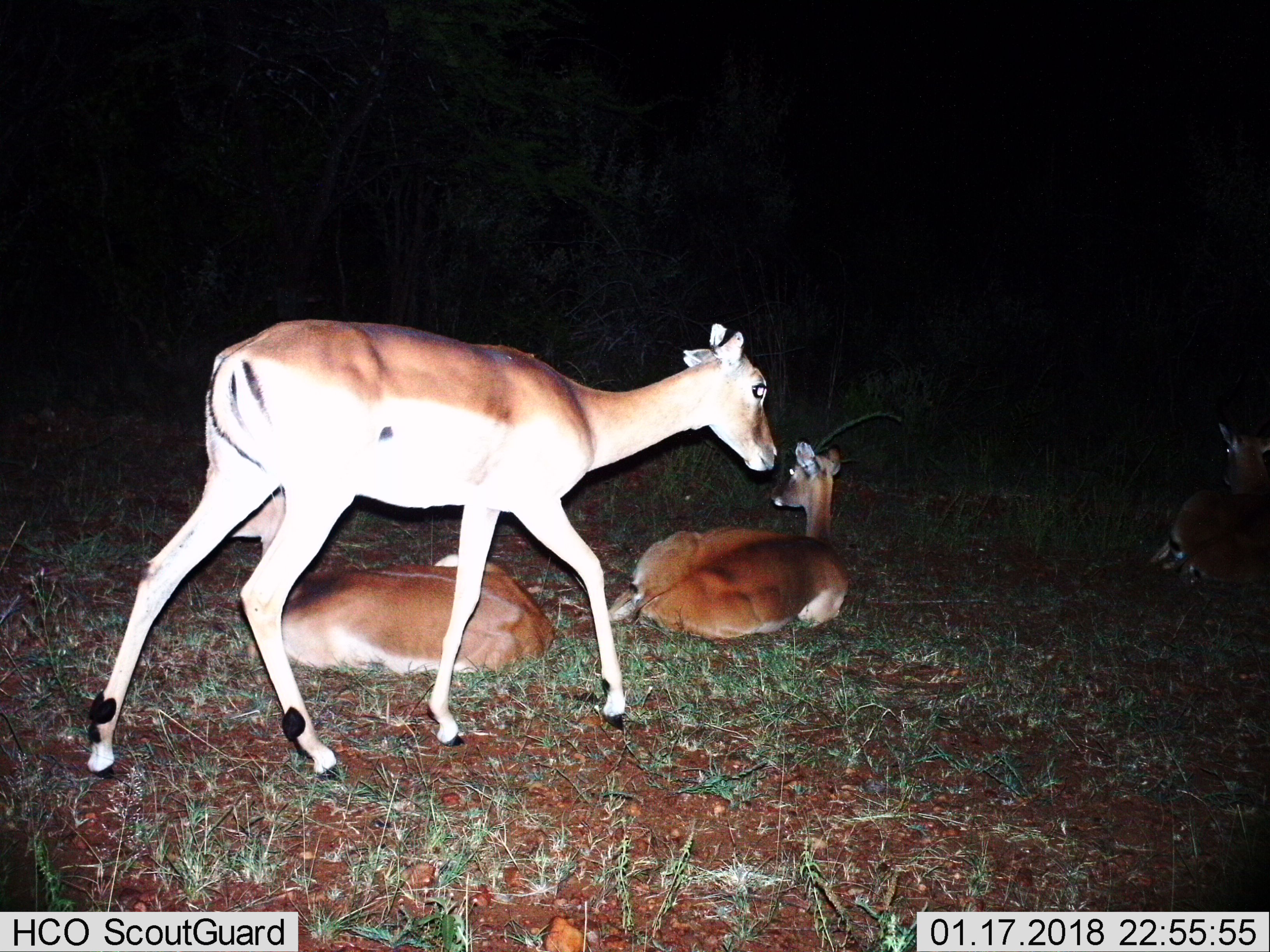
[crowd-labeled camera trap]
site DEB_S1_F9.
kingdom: Animalia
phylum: Chordata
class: Mammalia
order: Artiodactyla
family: Bovidae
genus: Aepyceros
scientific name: Aepyceros melampus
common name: impala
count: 4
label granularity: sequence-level